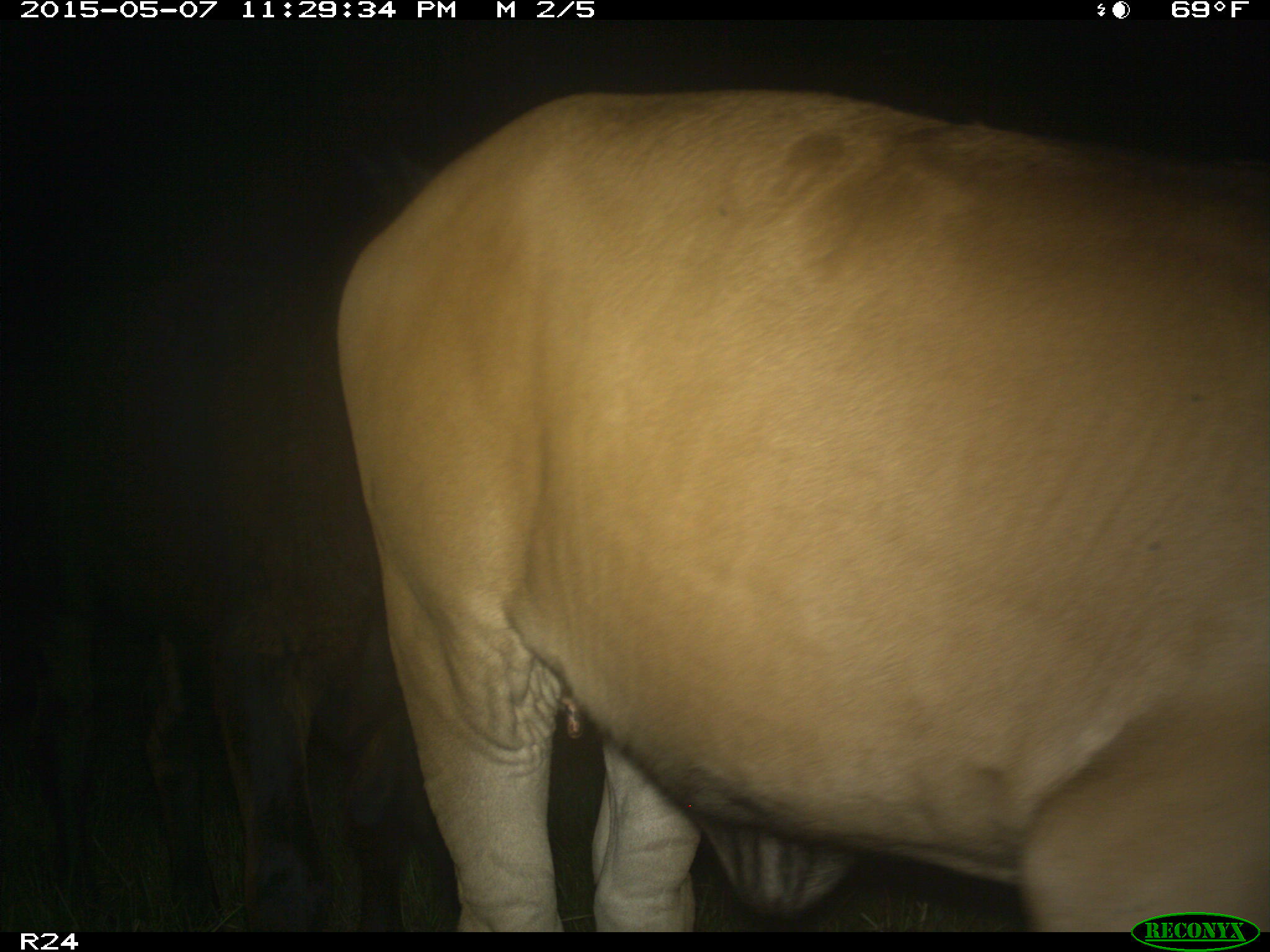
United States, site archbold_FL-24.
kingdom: Animalia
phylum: Chordata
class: Mammalia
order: Artiodactyla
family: Bovidae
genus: Bos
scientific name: Bos taurus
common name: domestic cow